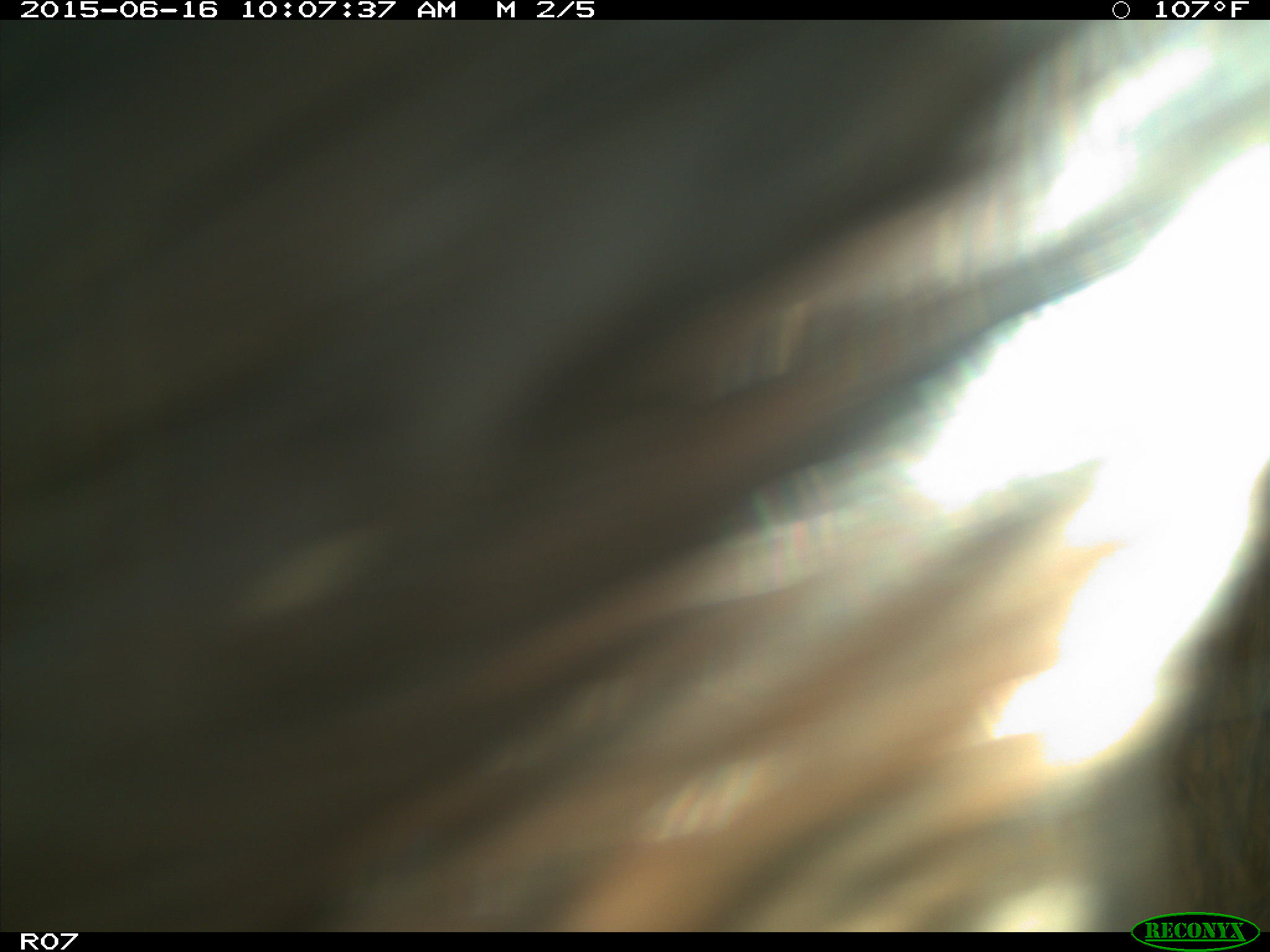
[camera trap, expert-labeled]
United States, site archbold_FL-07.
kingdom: Animalia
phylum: Chordata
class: Mammalia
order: Artiodactyla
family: Bovidae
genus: Bos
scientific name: Bos taurus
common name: domestic cow